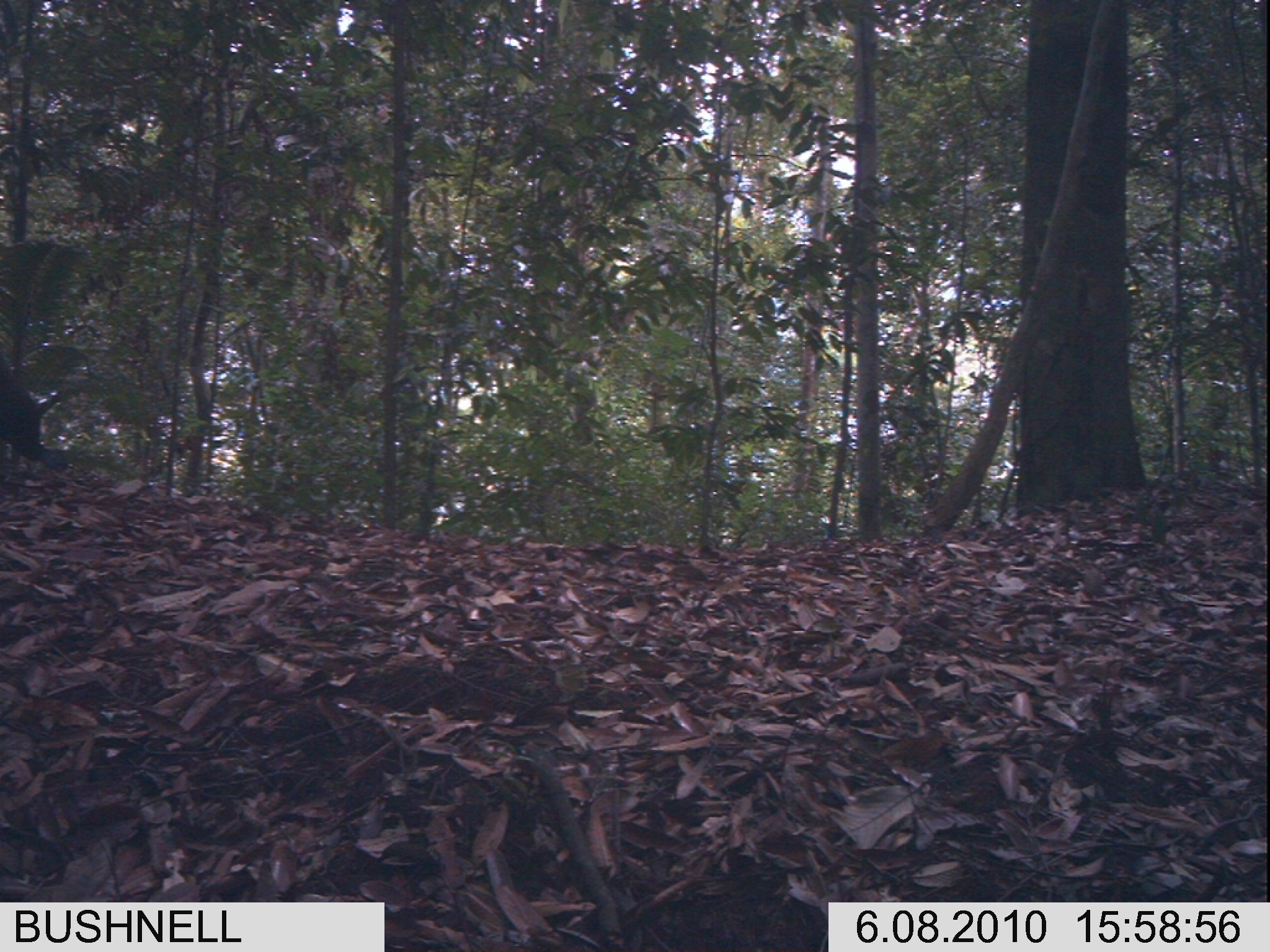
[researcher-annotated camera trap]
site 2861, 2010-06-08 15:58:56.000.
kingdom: Animalia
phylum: Chordata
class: Aves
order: Galliformes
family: Phasianidae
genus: Argusianus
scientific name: Argusianus argus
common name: great argus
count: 1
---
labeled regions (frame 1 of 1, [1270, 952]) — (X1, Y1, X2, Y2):
argusianus argus: (0, 357, 59, 461)